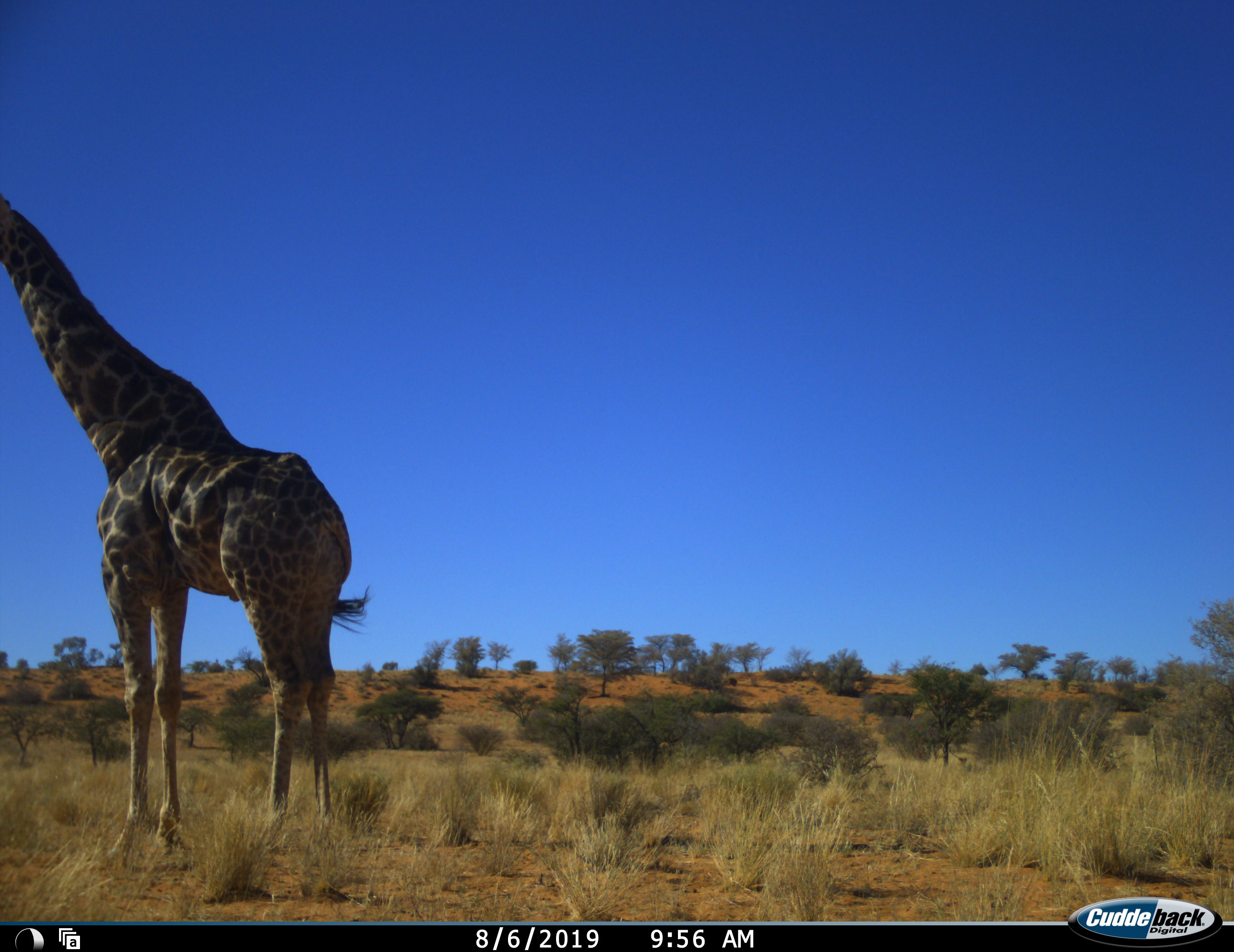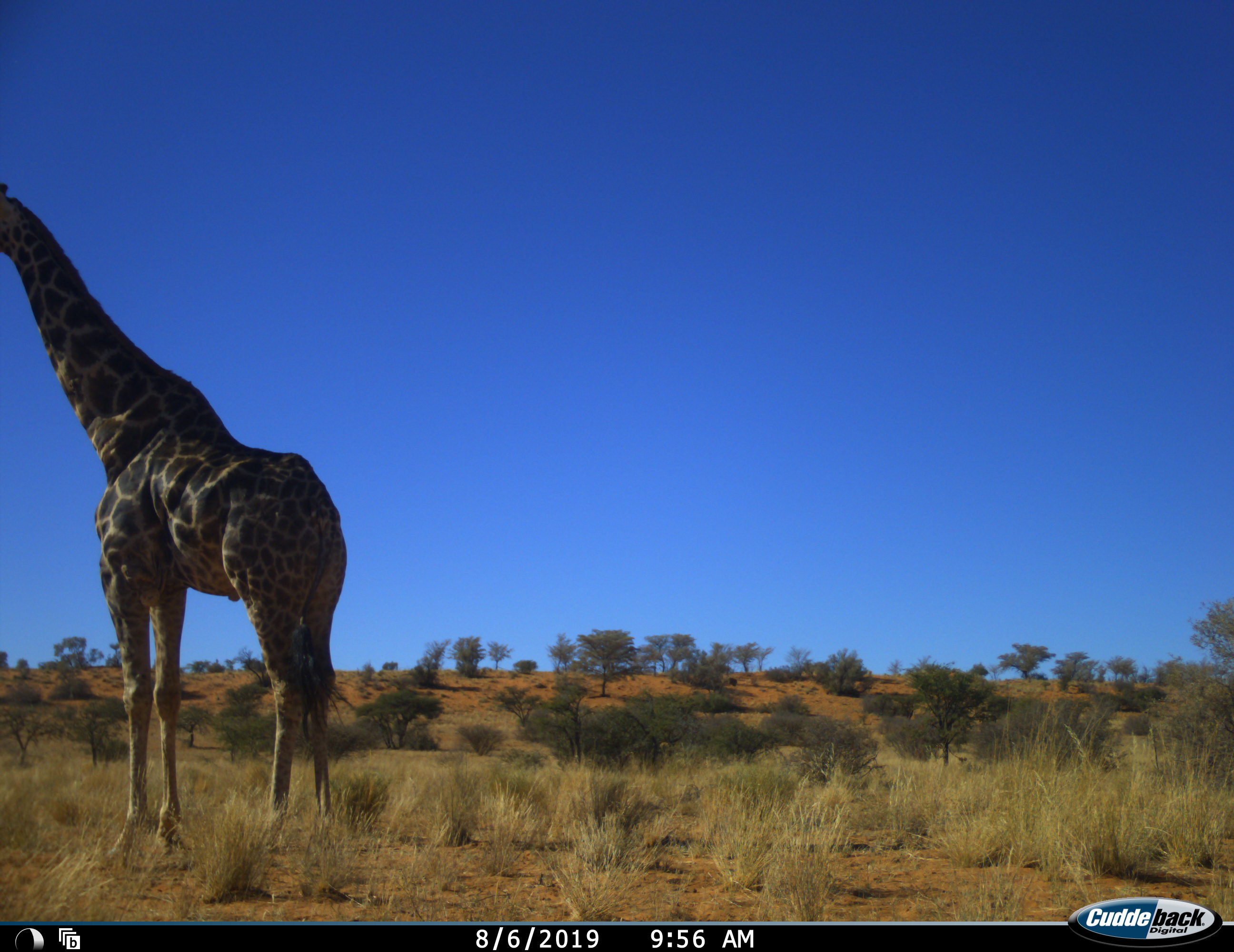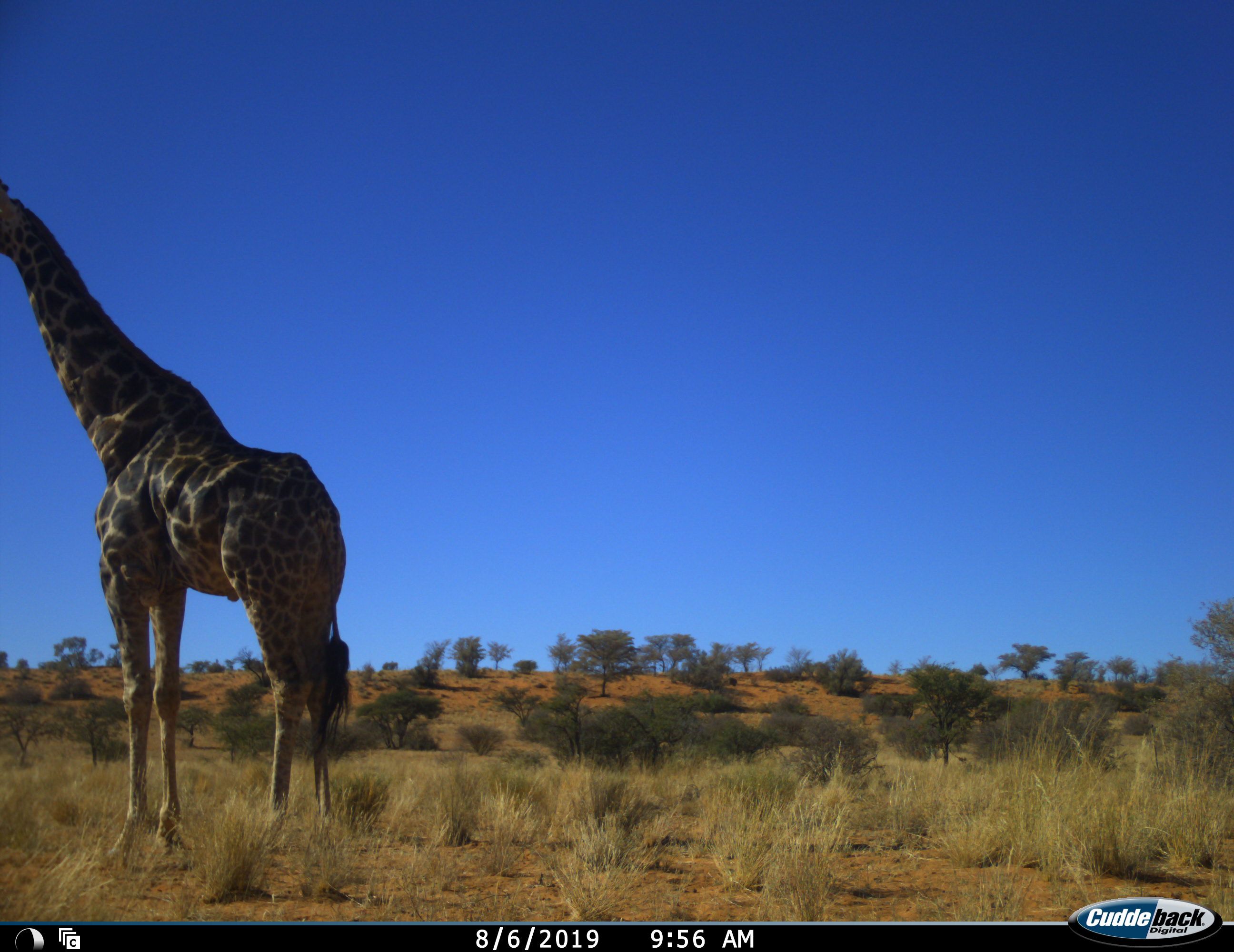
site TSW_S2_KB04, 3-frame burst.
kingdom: Animalia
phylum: Chordata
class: Mammalia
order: Artiodactyla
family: Giraffidae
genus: Giraffa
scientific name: Giraffa camelopardalis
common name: giraffe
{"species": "giraffe (Giraffa camelopardalis)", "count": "1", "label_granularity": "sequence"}